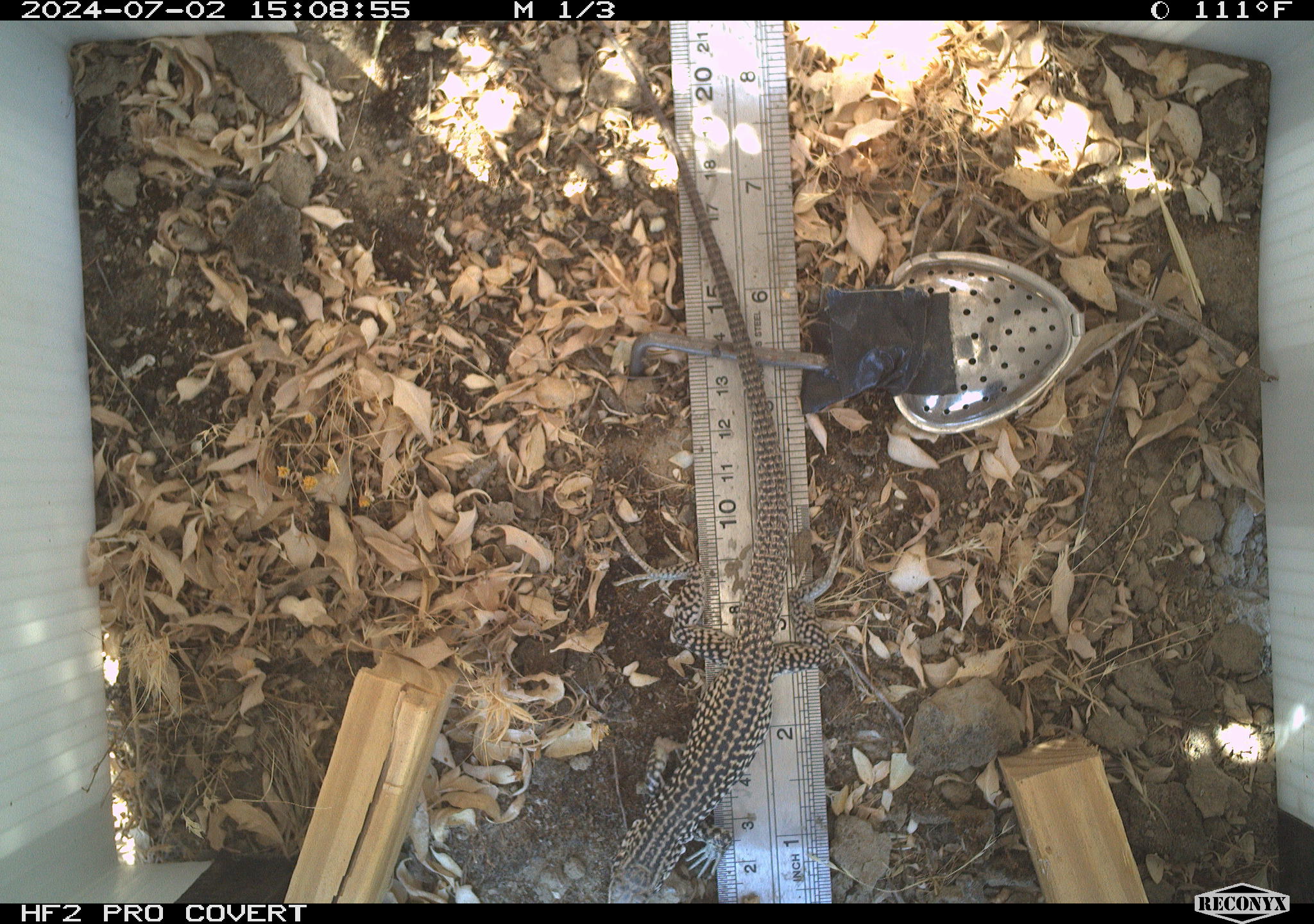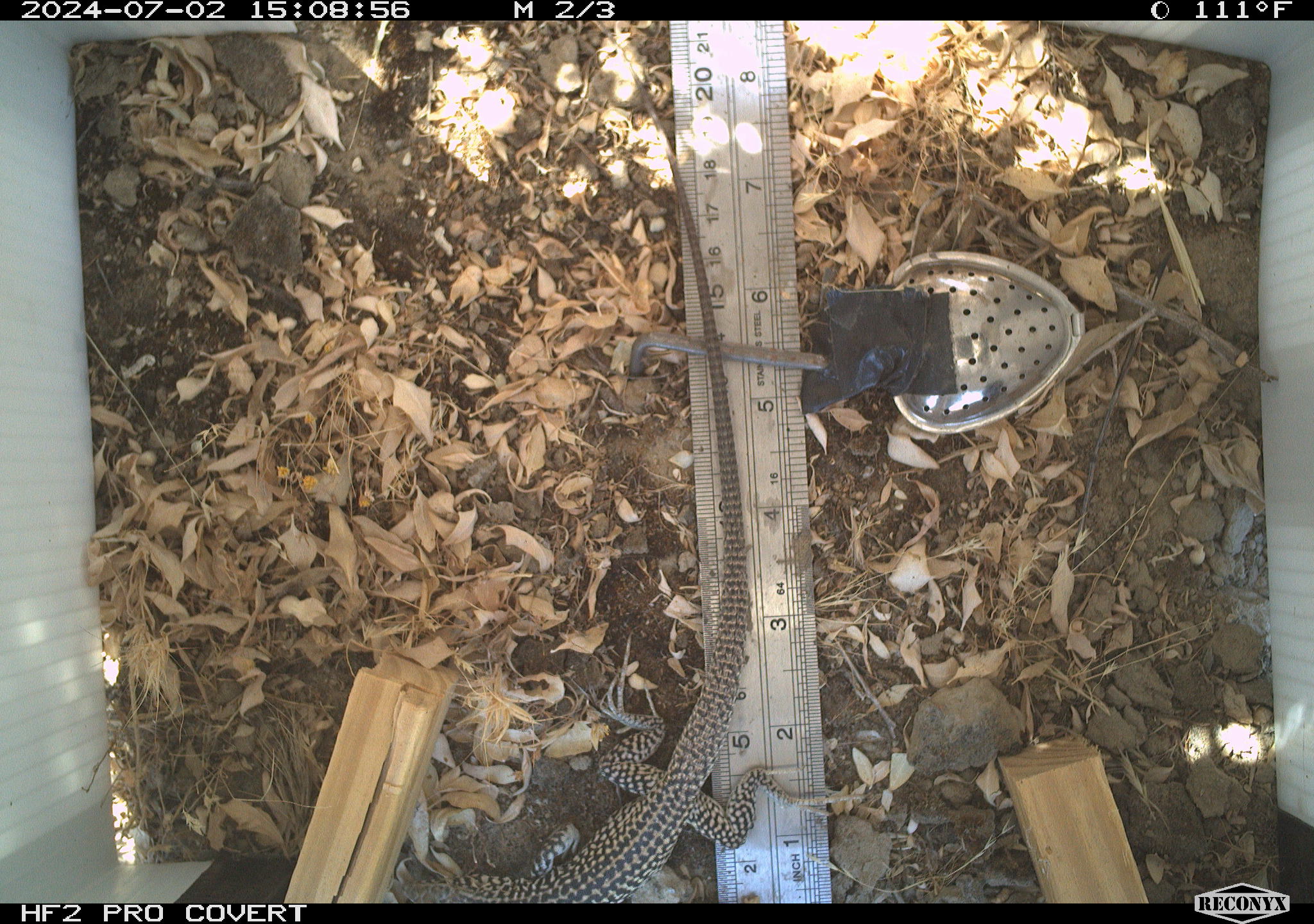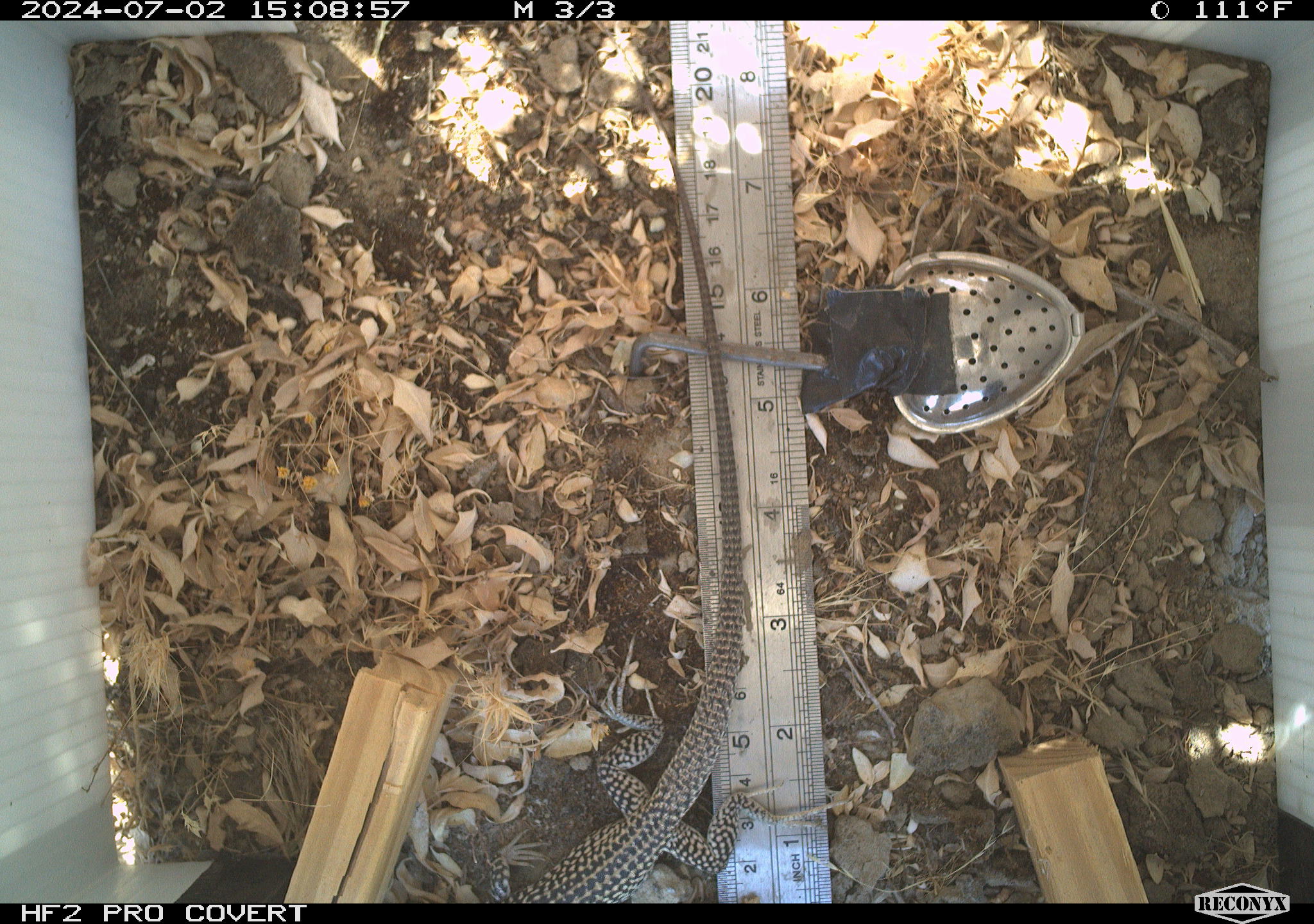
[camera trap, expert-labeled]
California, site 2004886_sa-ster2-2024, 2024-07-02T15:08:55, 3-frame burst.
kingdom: Animalia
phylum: Chordata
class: Reptilia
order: Squamata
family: Teiidae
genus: Aspidoscelis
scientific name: Aspidoscelis tigris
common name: western whiptail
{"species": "western whiptail (Aspidoscelis tigris)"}